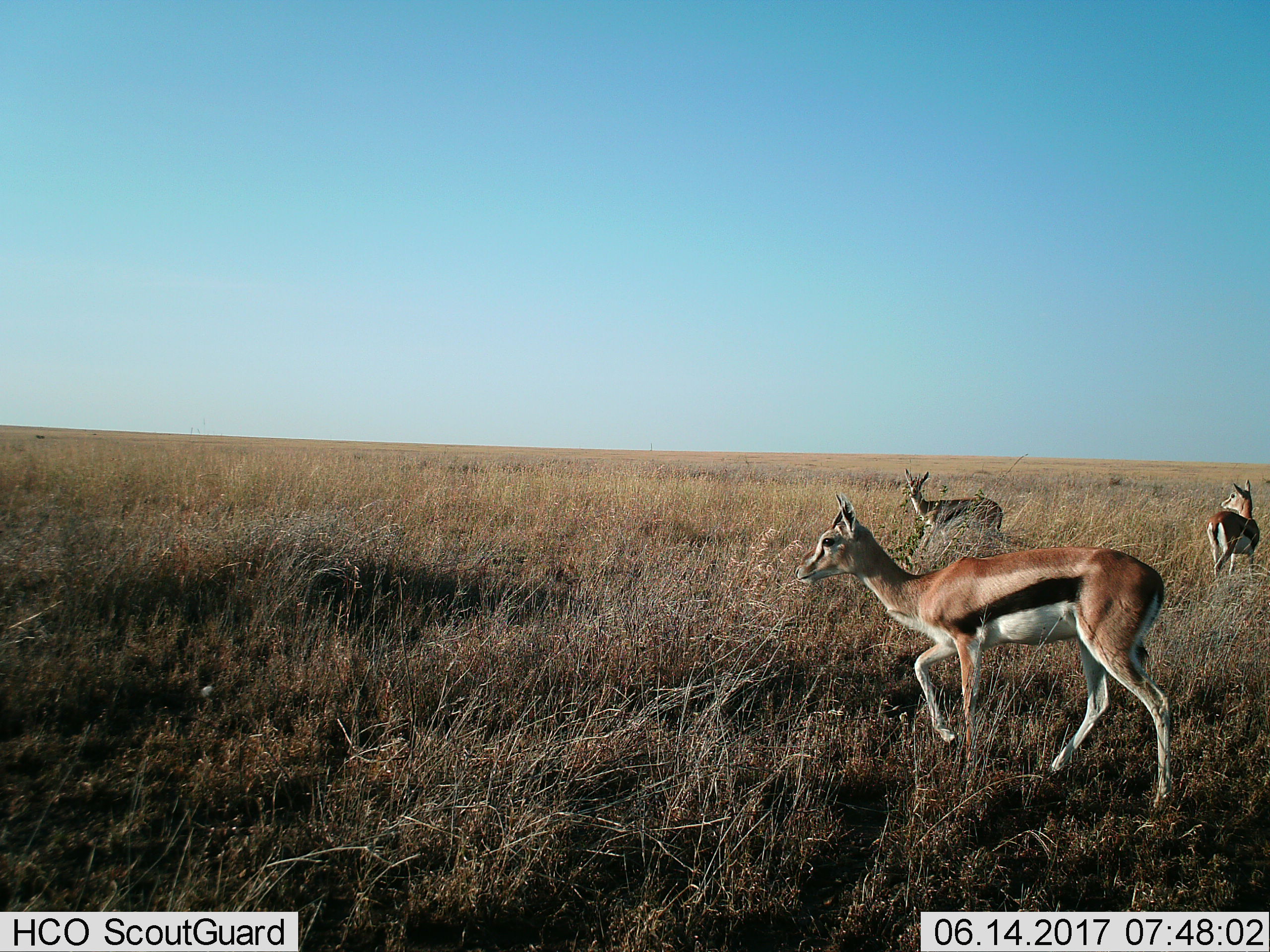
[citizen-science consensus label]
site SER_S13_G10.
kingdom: Animalia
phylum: Chordata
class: Mammalia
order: Artiodactyla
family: Bovidae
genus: Eudorcas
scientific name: Eudorcas thomsonii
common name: thomson's gazelle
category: gazellethomsons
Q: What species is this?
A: Gazellethomsons (thomson's gazelle) (Eudorcas thomsonii).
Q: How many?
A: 3.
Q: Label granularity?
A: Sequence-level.